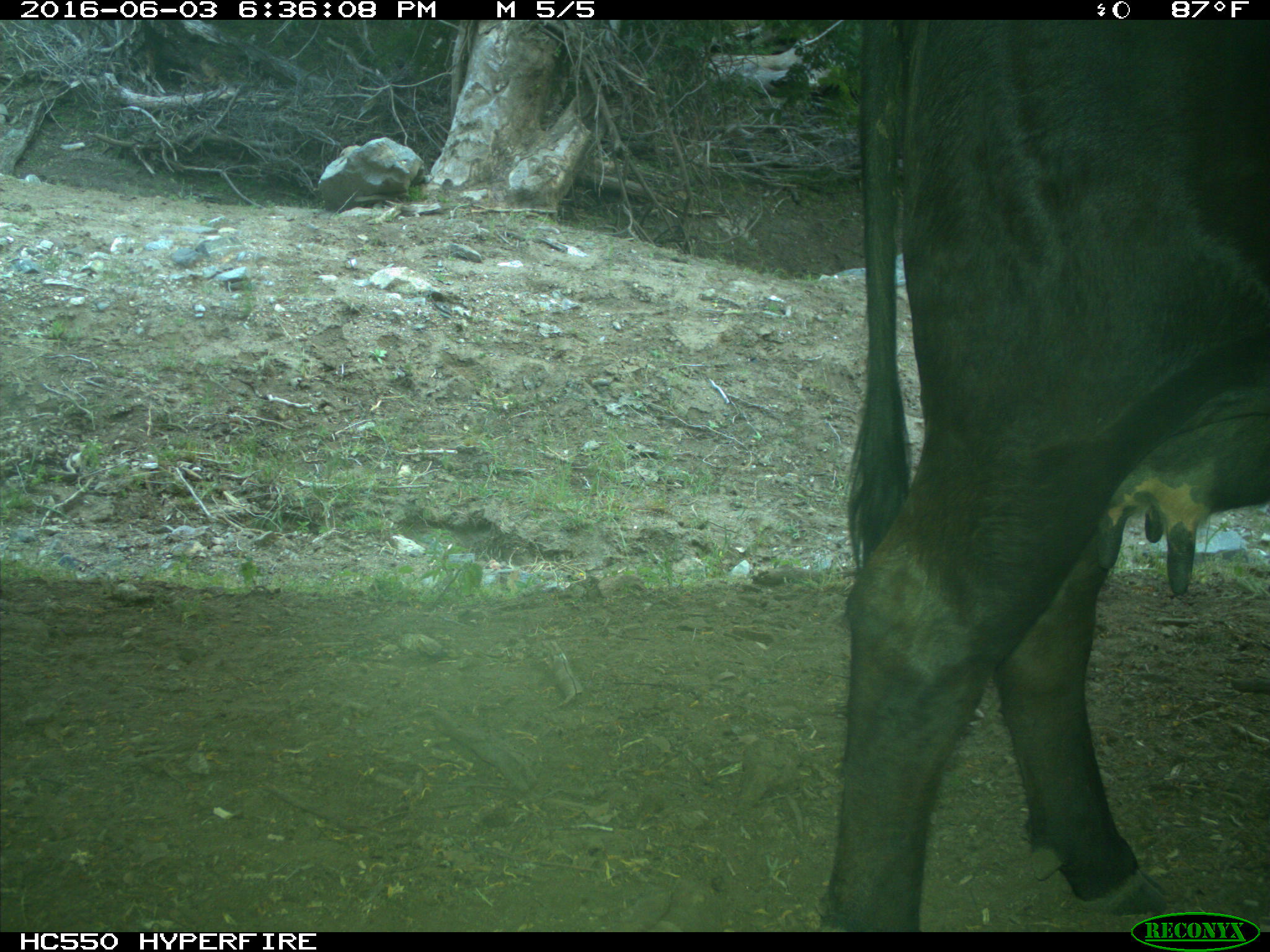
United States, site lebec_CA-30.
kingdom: Animalia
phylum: Chordata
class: Mammalia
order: Artiodactyla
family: Bovidae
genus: Bos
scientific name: Bos taurus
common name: domestic cow